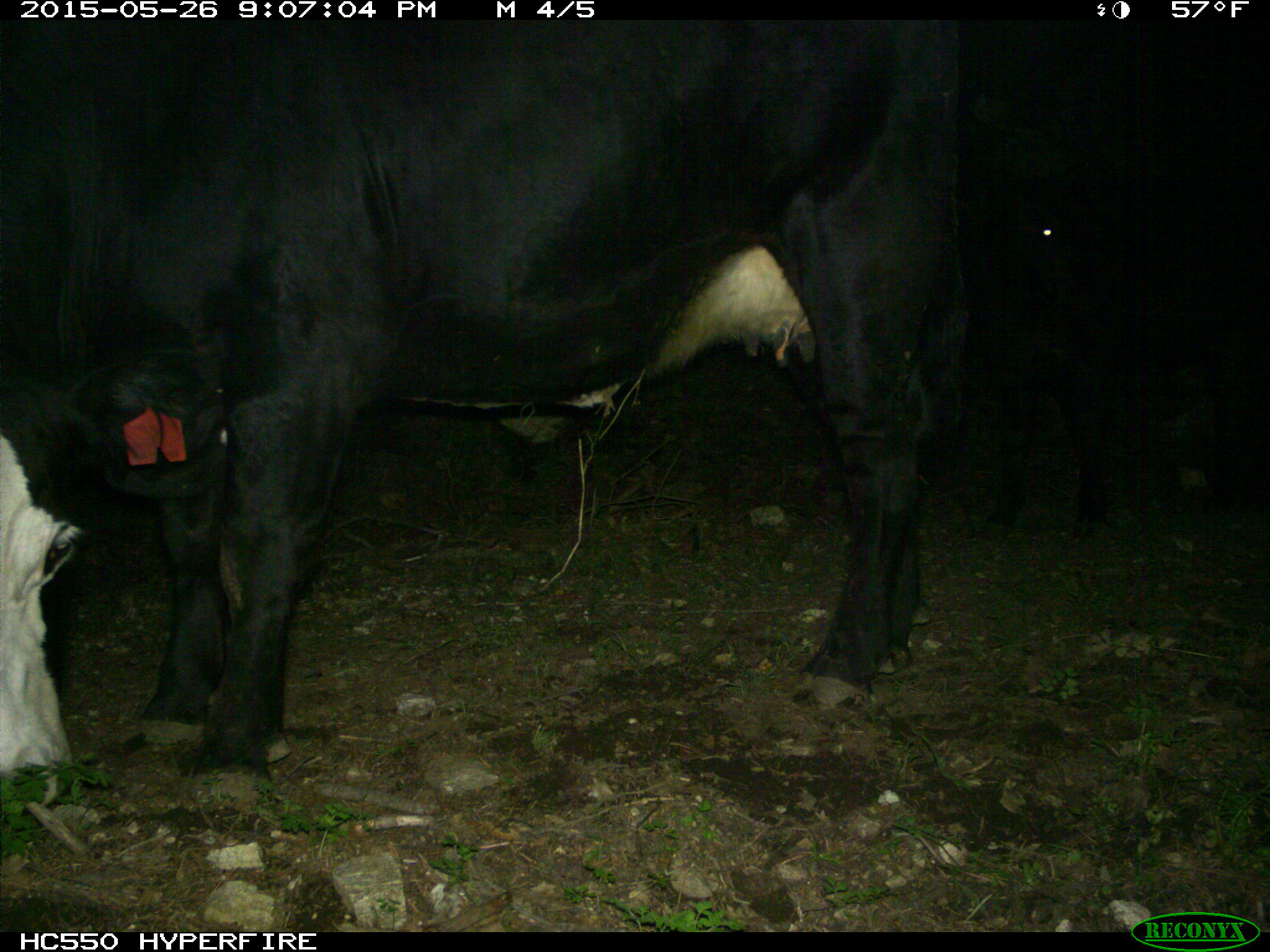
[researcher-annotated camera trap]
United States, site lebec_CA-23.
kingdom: Animalia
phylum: Chordata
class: Mammalia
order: Artiodactyla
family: Bovidae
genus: Bos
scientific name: Bos taurus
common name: domestic cow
Bos taurus (domestic cow).